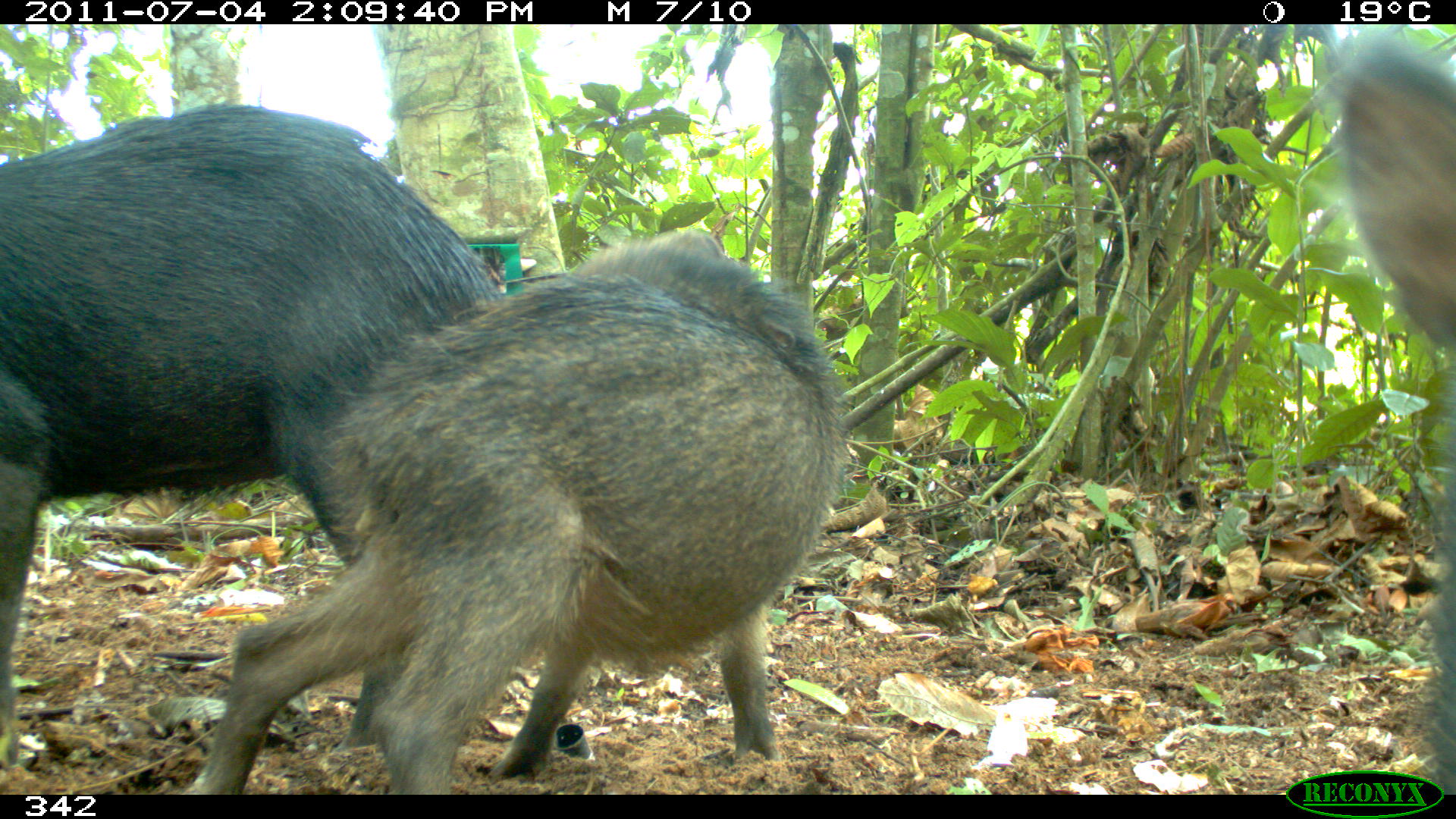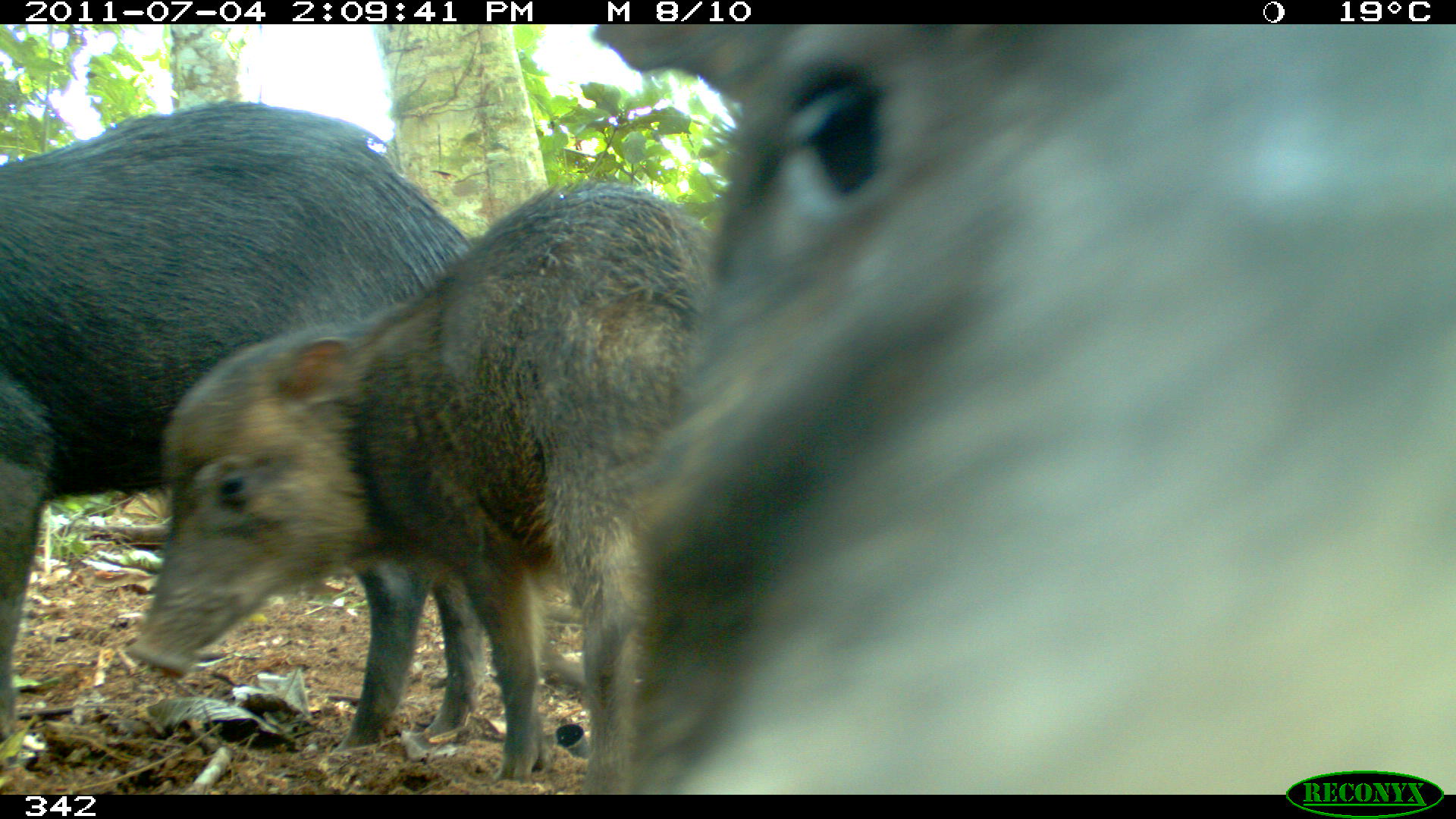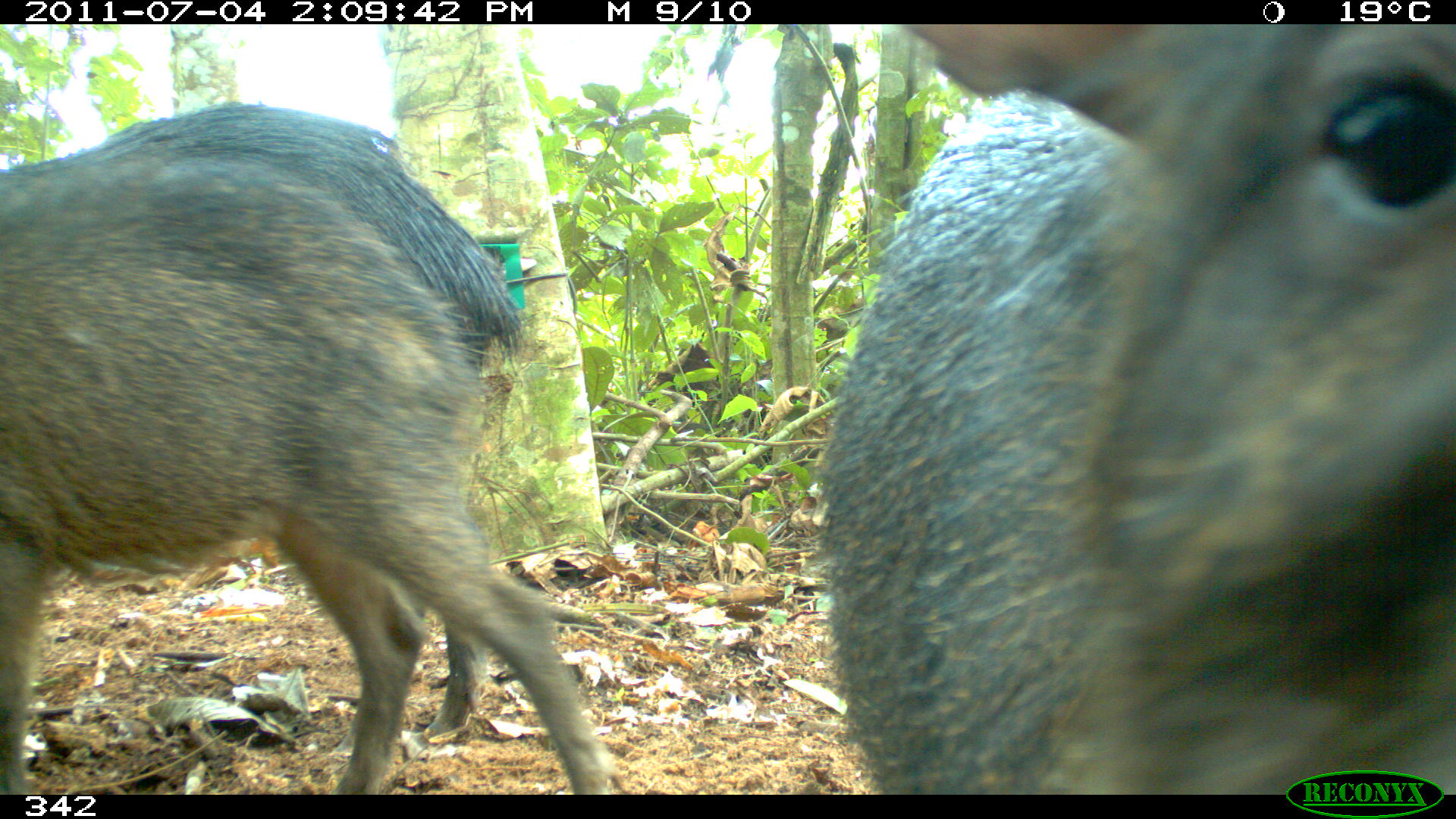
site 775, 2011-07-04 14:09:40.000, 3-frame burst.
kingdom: Animalia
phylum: Chordata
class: Mammalia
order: Artiodactyla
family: Tayassuidae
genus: Tayassu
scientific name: Tayassu pecari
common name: white-lipped peccary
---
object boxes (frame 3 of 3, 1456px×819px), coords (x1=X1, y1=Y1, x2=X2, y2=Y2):
tayassu pecari: (x1=816, y1=23, x2=1456, y2=795); (x1=0, y1=95, x2=625, y2=793)